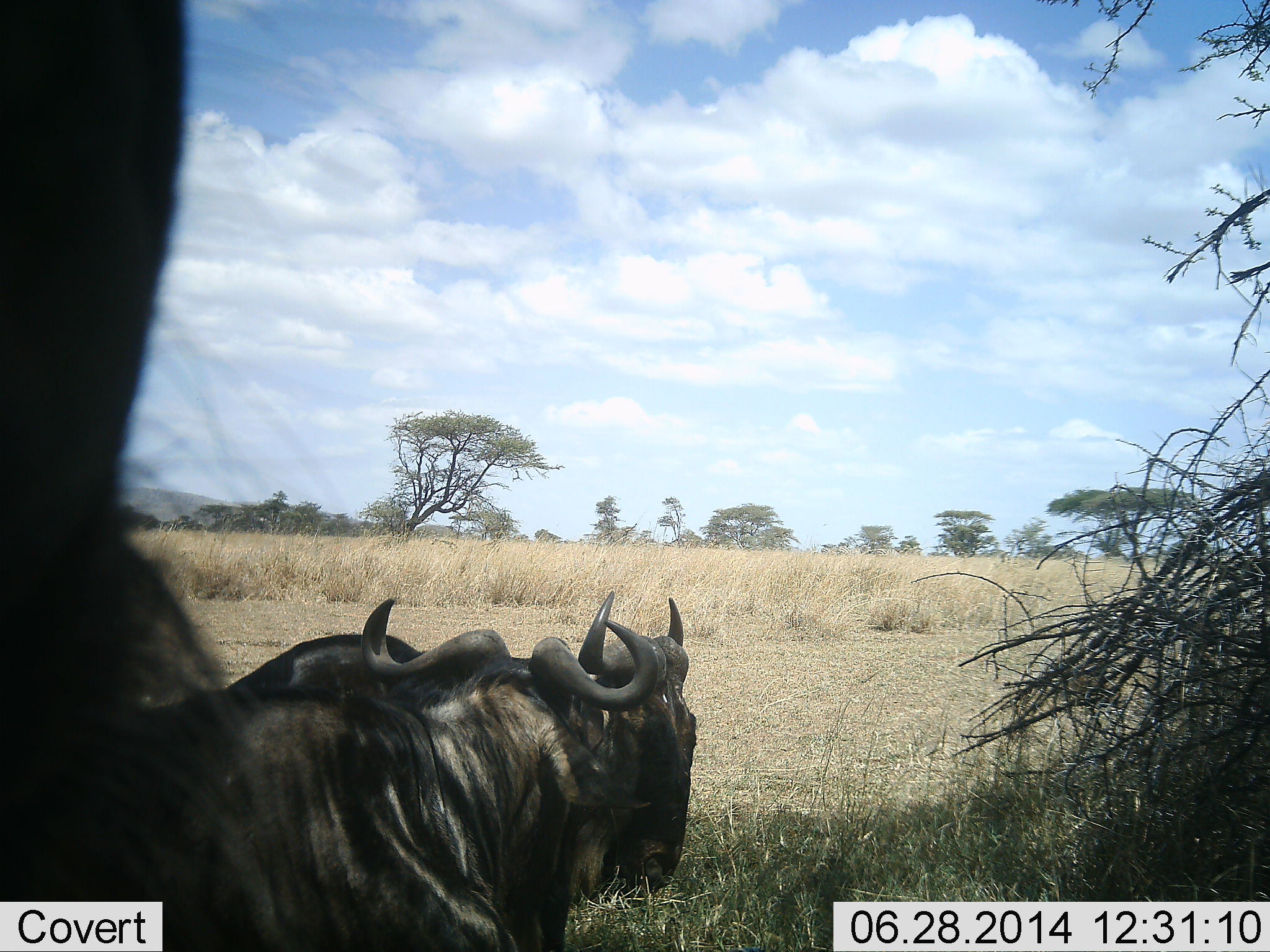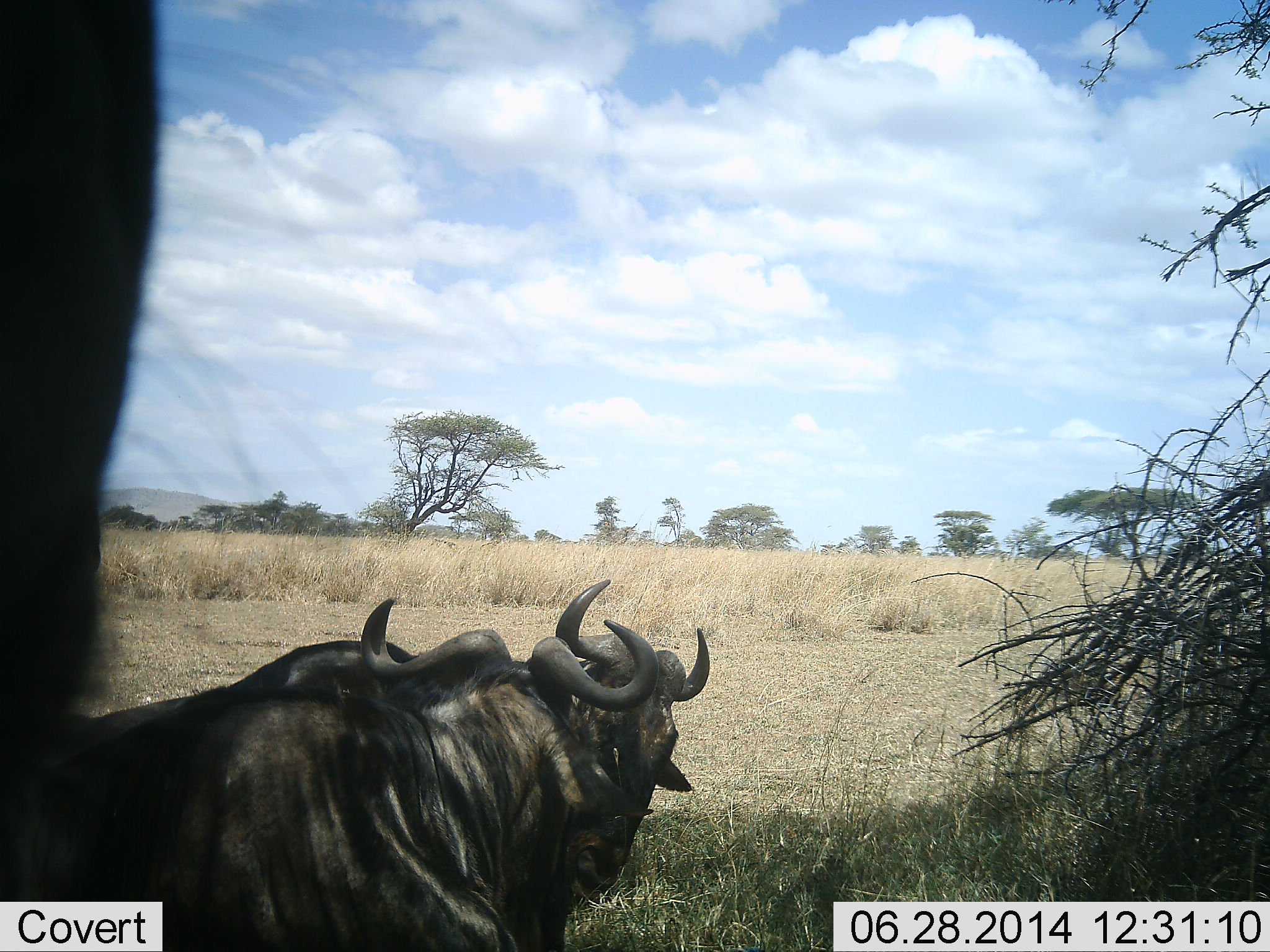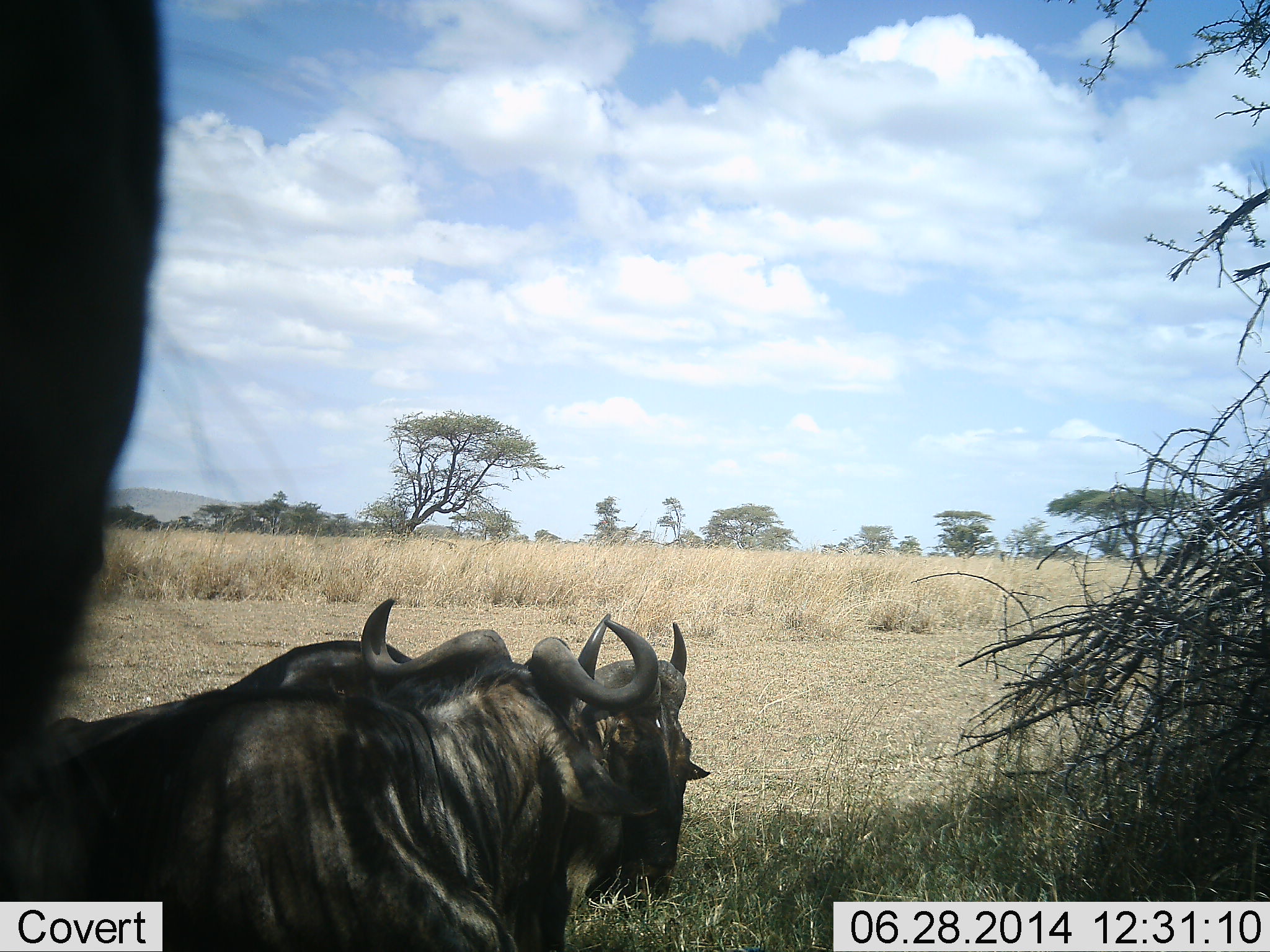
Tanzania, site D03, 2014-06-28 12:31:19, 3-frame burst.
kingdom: Animalia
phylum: Chordata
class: Mammalia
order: Artiodactyla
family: Bovidae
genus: Connochaetes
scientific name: Connochaetes taurinus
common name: blue wildebeest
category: wildebeest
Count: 3.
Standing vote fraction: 80%.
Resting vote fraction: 70%.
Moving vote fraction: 0%.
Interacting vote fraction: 20%.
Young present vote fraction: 0%.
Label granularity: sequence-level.